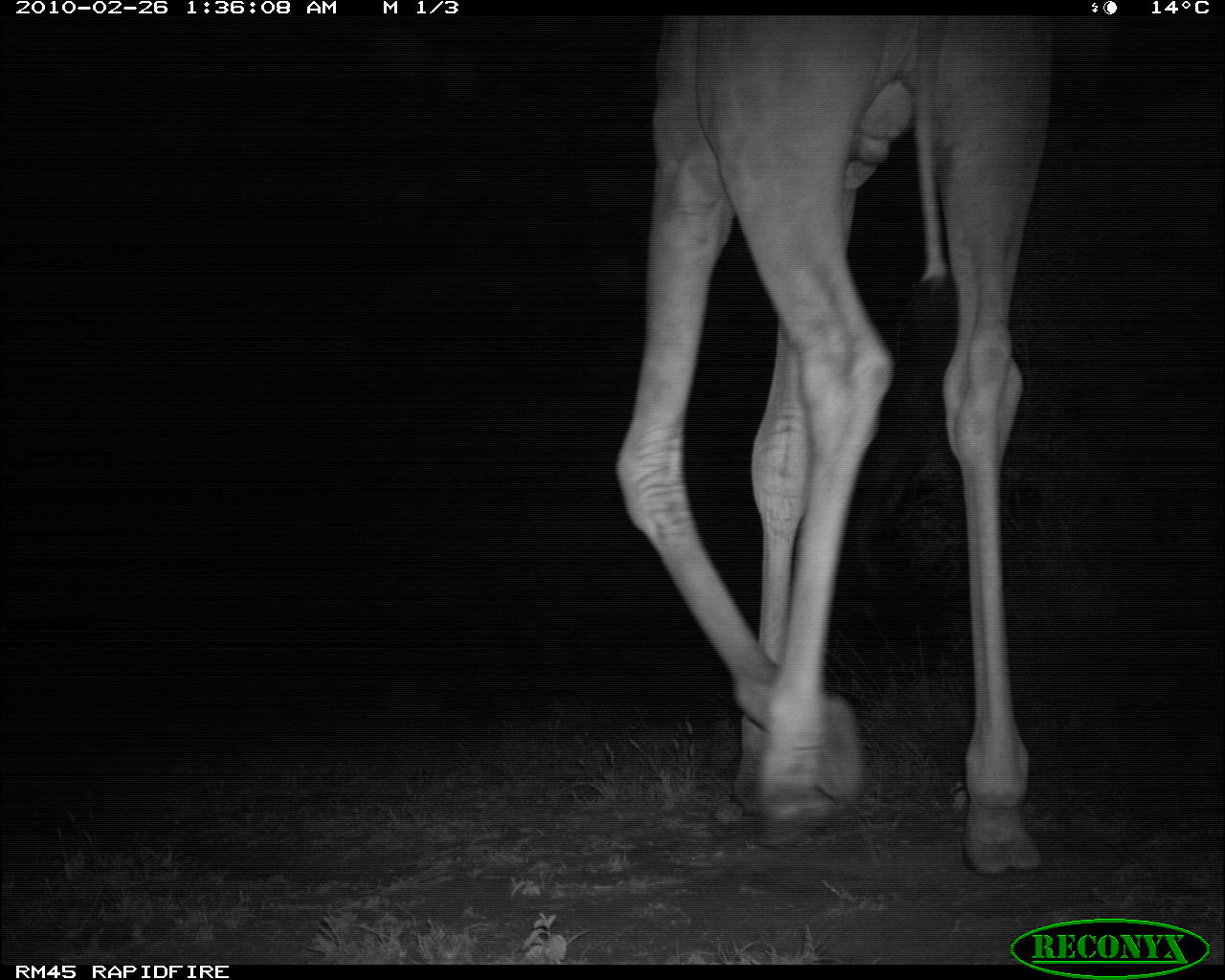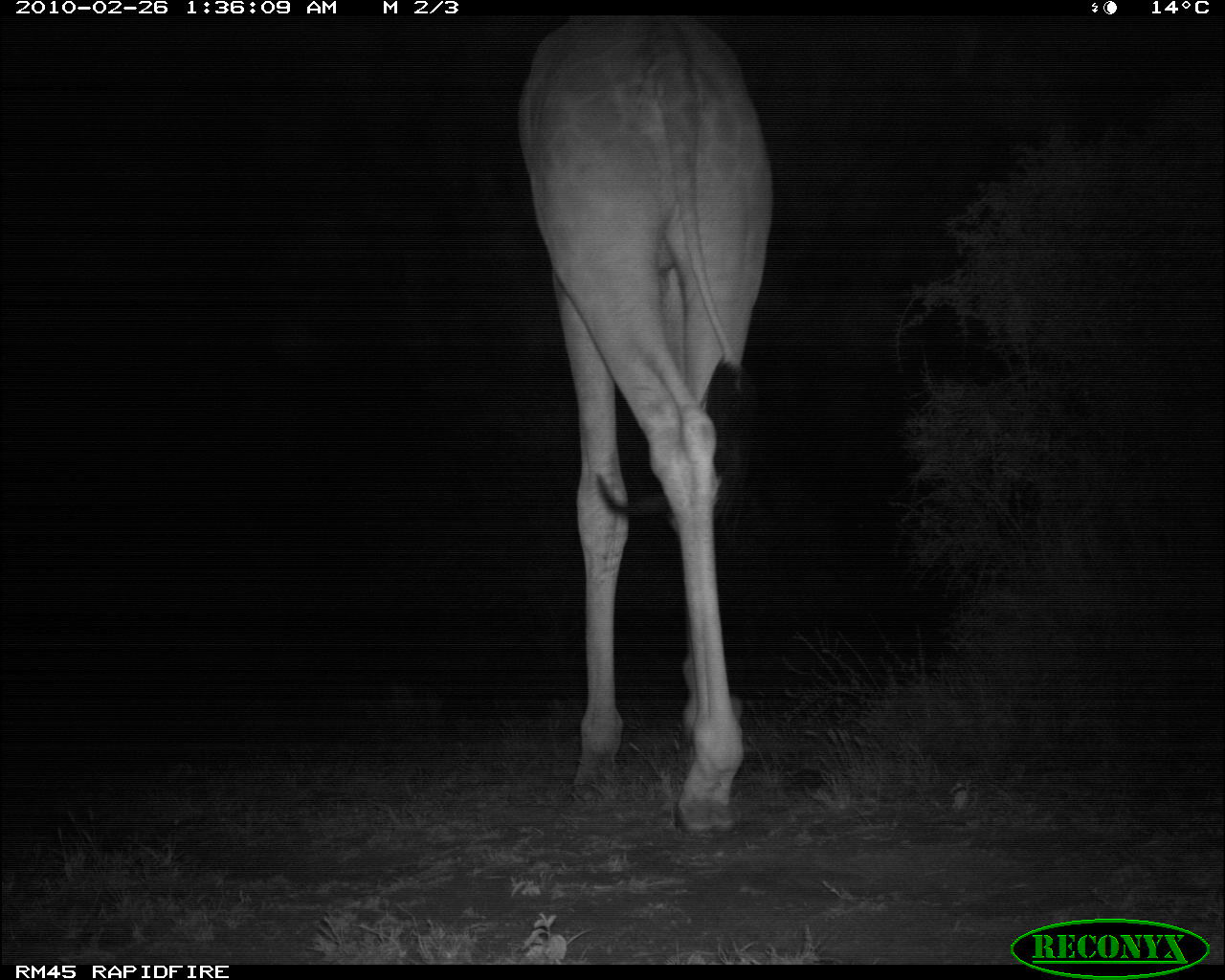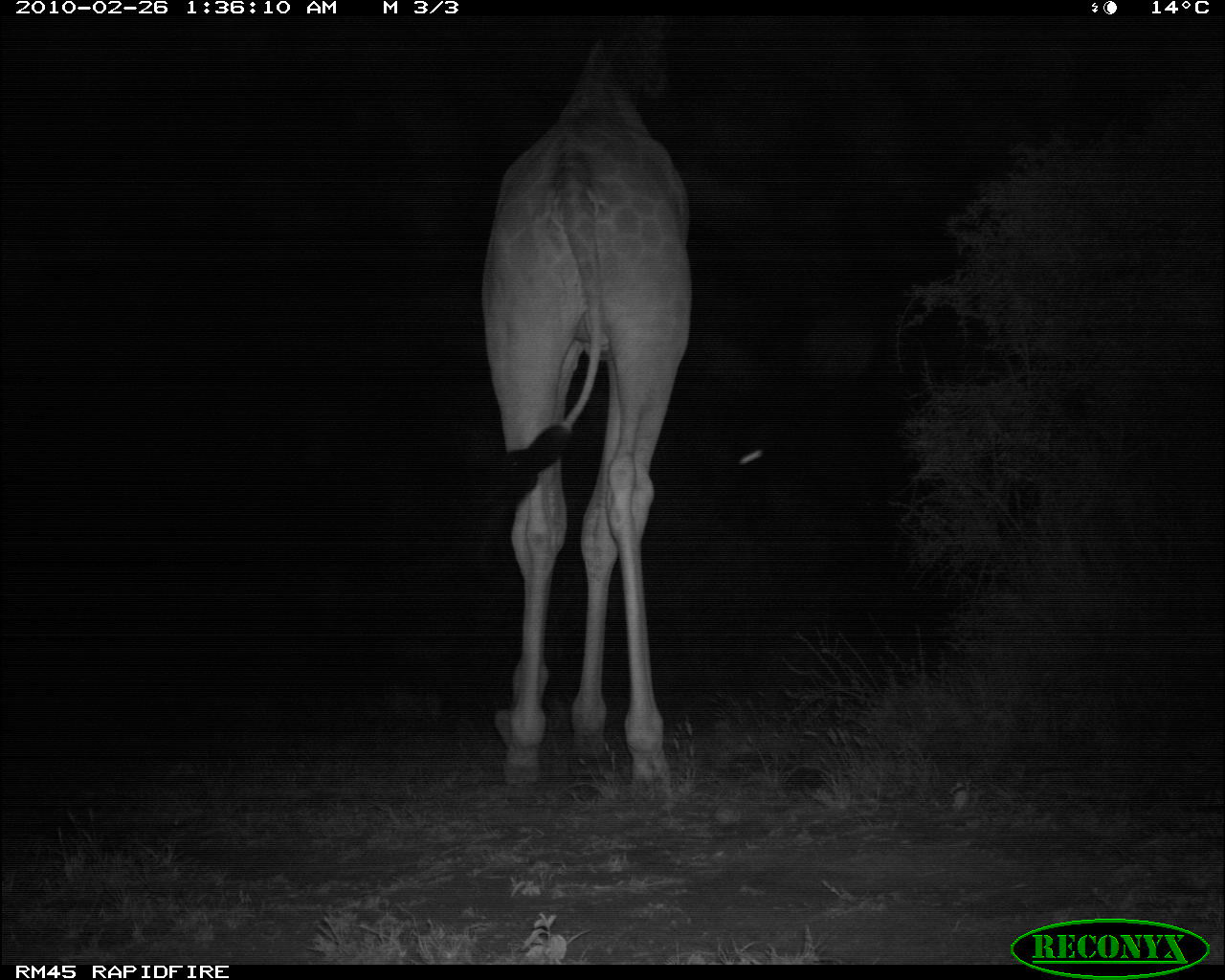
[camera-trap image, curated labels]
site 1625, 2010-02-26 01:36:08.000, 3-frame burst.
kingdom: Animalia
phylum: Chordata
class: Mammalia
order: Artiodactyla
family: Giraffidae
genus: Giraffa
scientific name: Giraffa camelopardalis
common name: giraffe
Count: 1.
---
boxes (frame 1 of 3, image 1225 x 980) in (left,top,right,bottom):
giraffa camelopardalis: (608,12,1059,882)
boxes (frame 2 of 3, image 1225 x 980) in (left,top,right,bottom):
giraffa camelopardalis: (511,12,775,840)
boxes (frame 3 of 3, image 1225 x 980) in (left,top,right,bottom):
giraffa camelopardalis: (448,11,695,809)